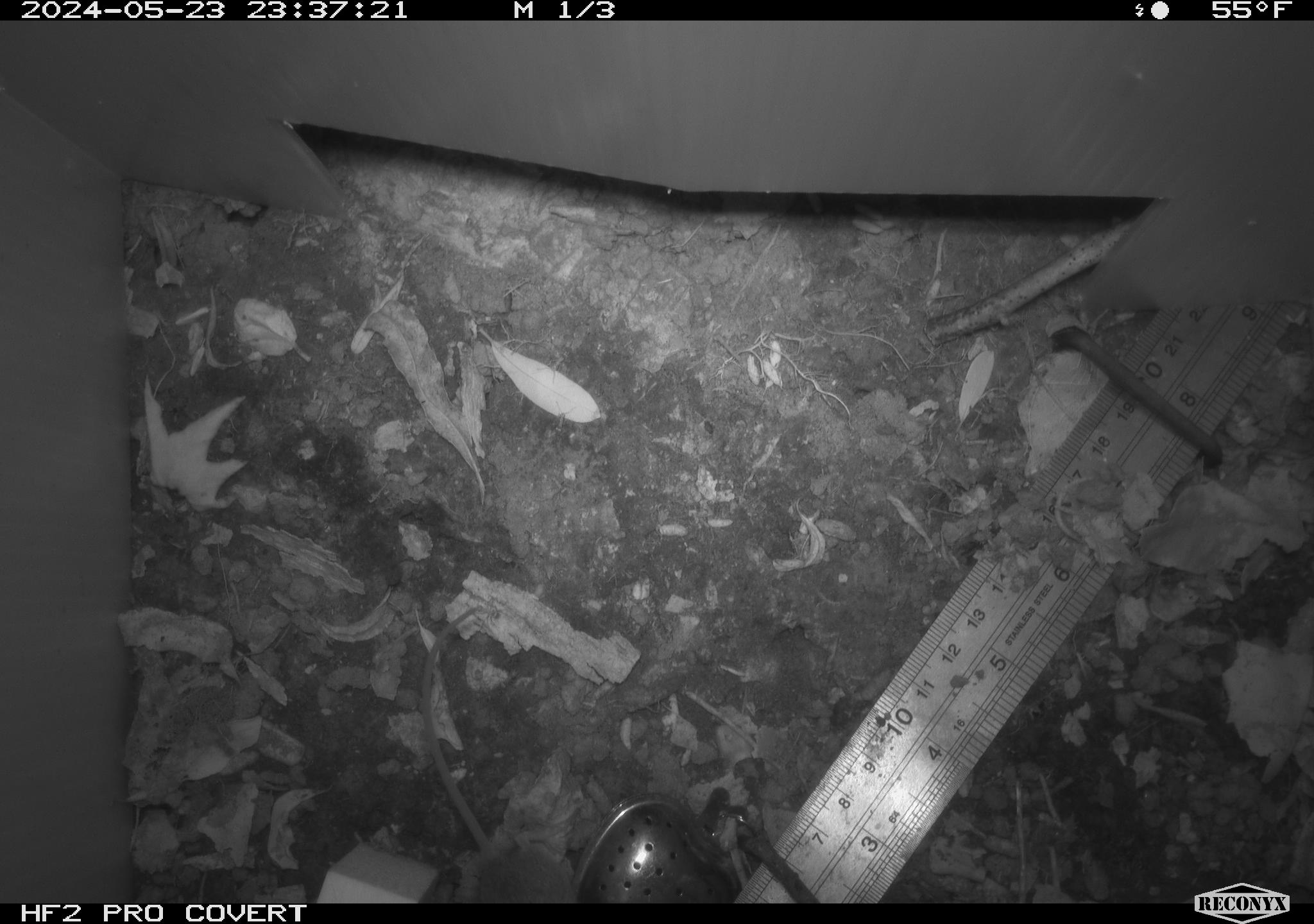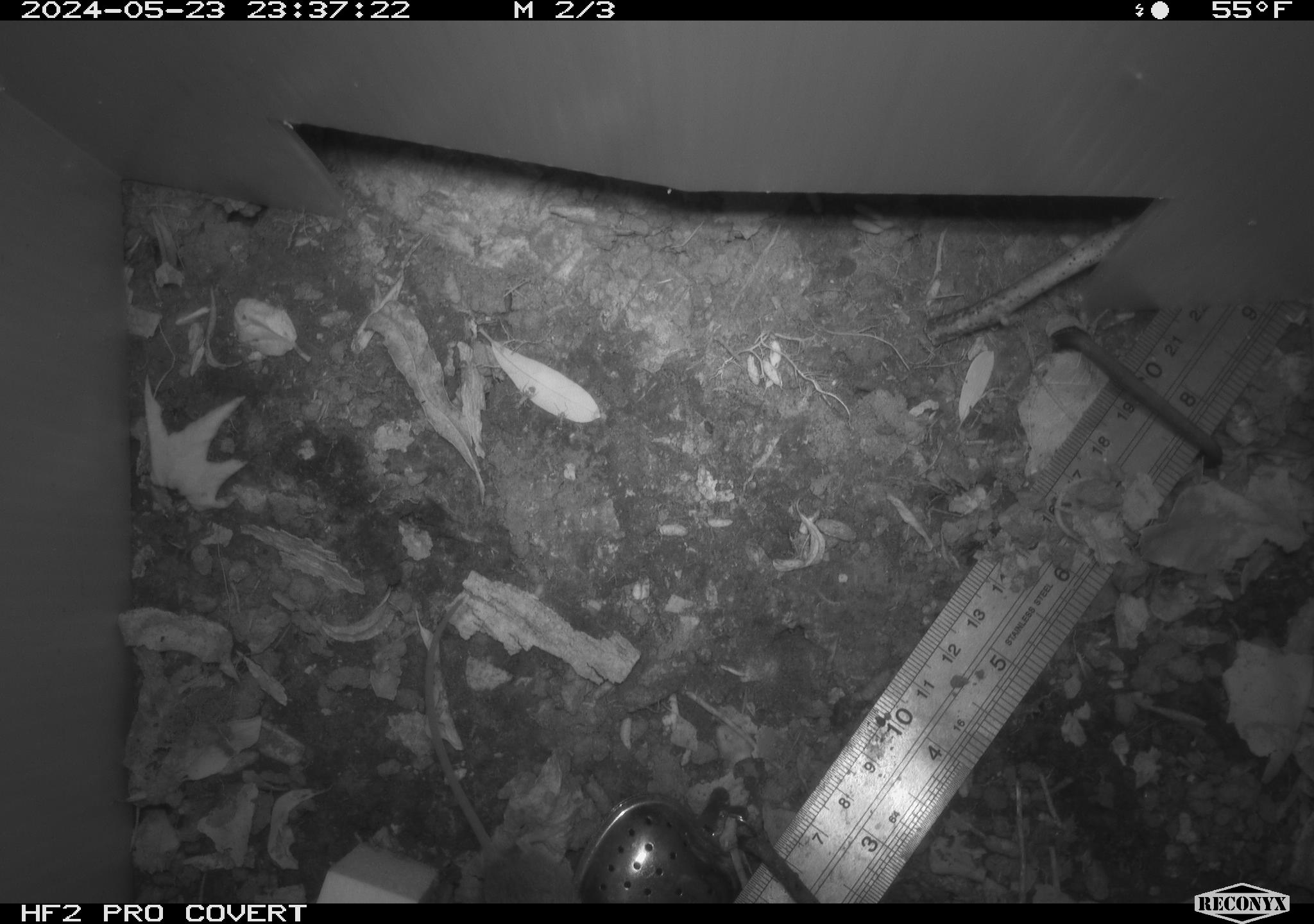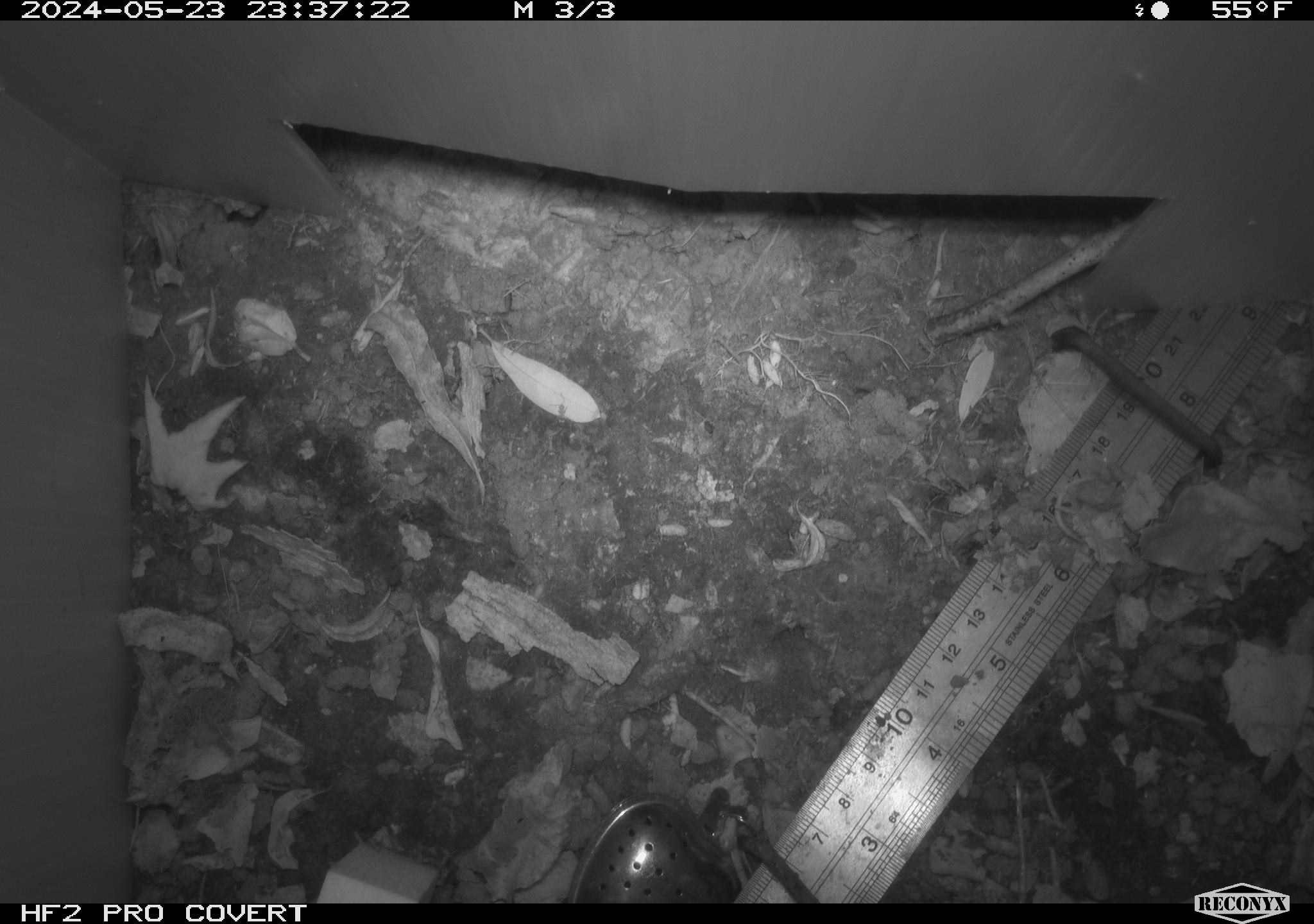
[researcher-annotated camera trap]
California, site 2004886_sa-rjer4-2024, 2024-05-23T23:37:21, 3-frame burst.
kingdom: Animalia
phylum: Chordata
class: Mammalia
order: Eulipotyphla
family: Soricidae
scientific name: Soricidae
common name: shrews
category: soricidae family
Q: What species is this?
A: Soricidae family (shrews) (Soricidae).